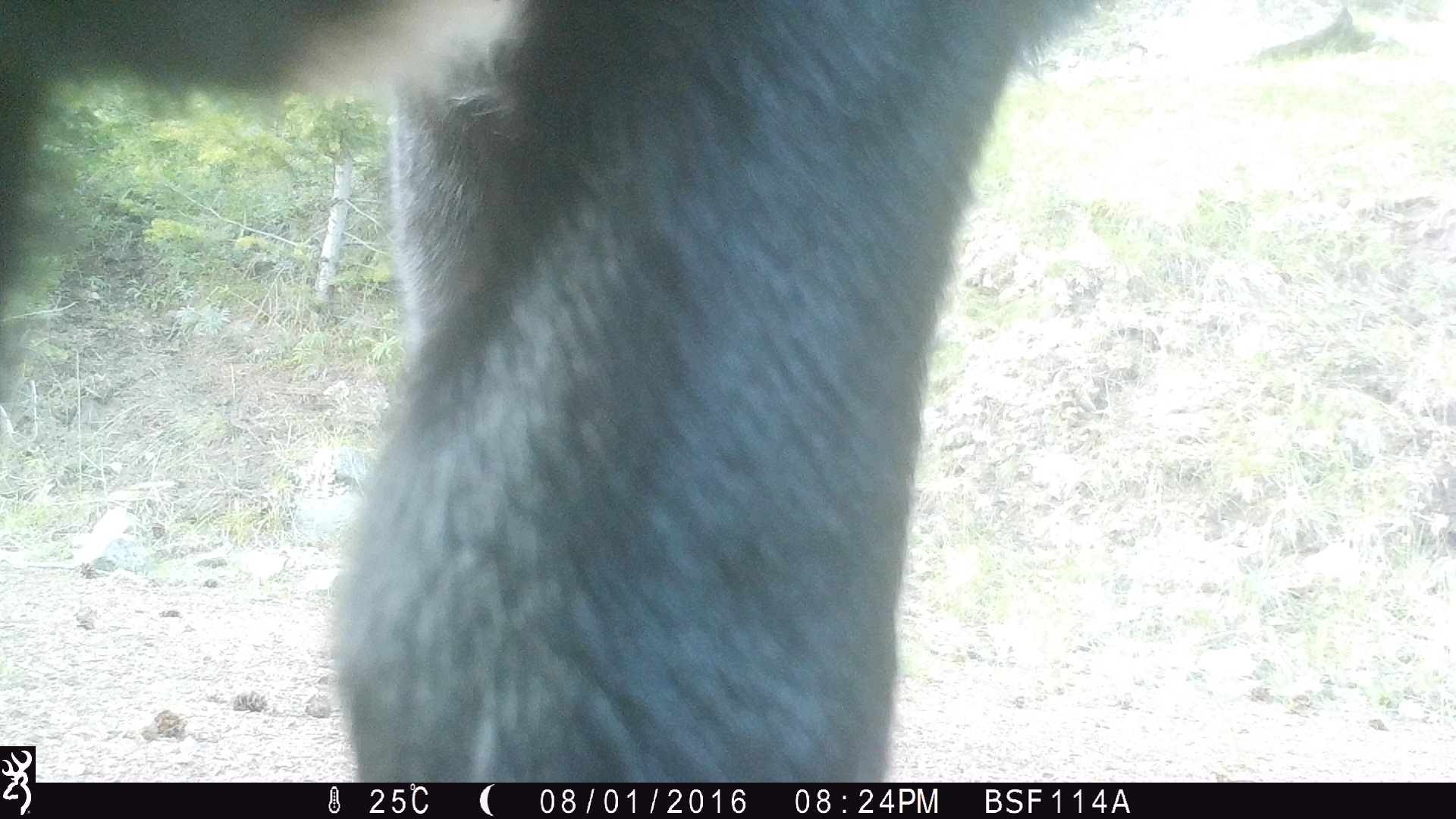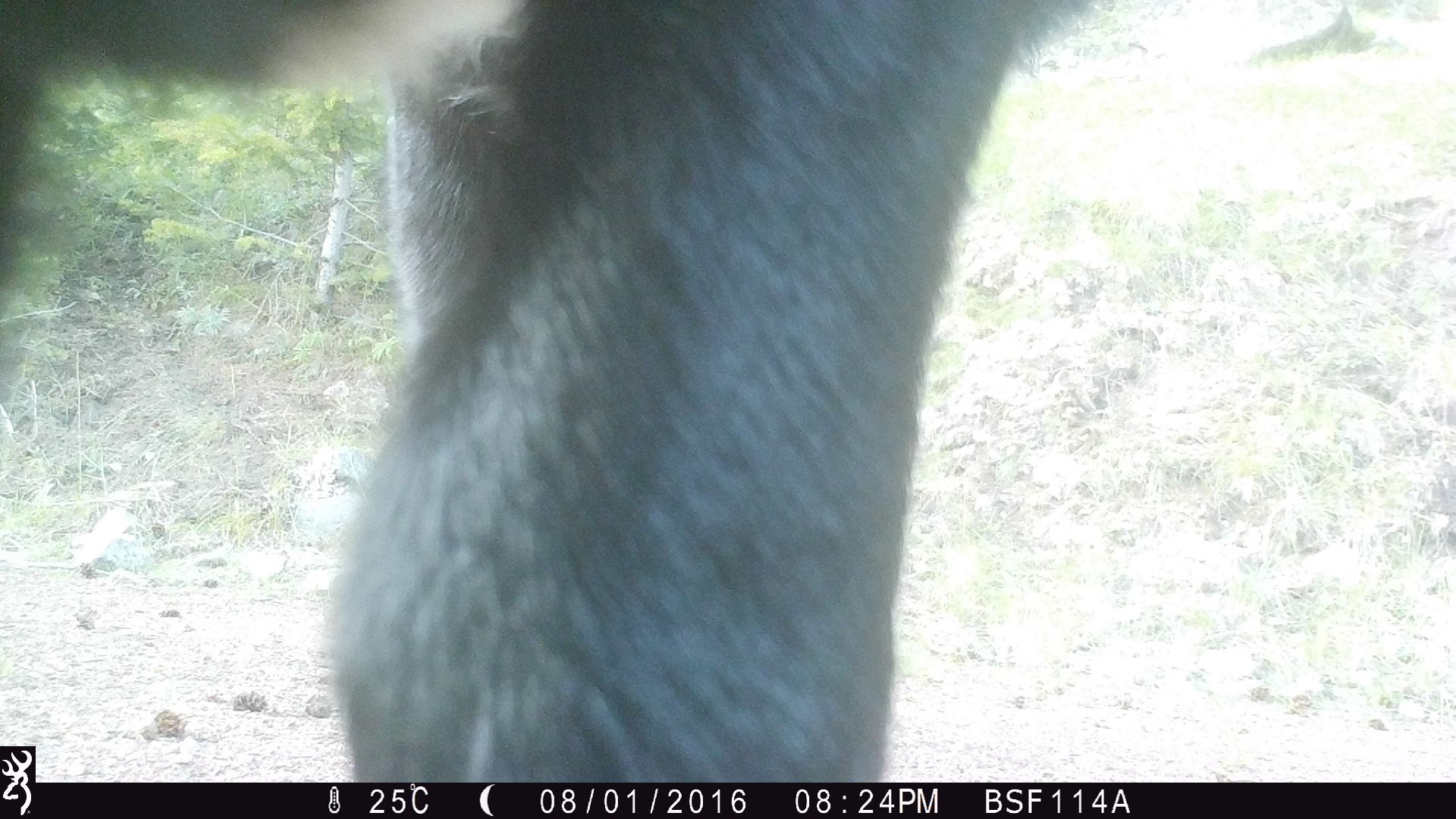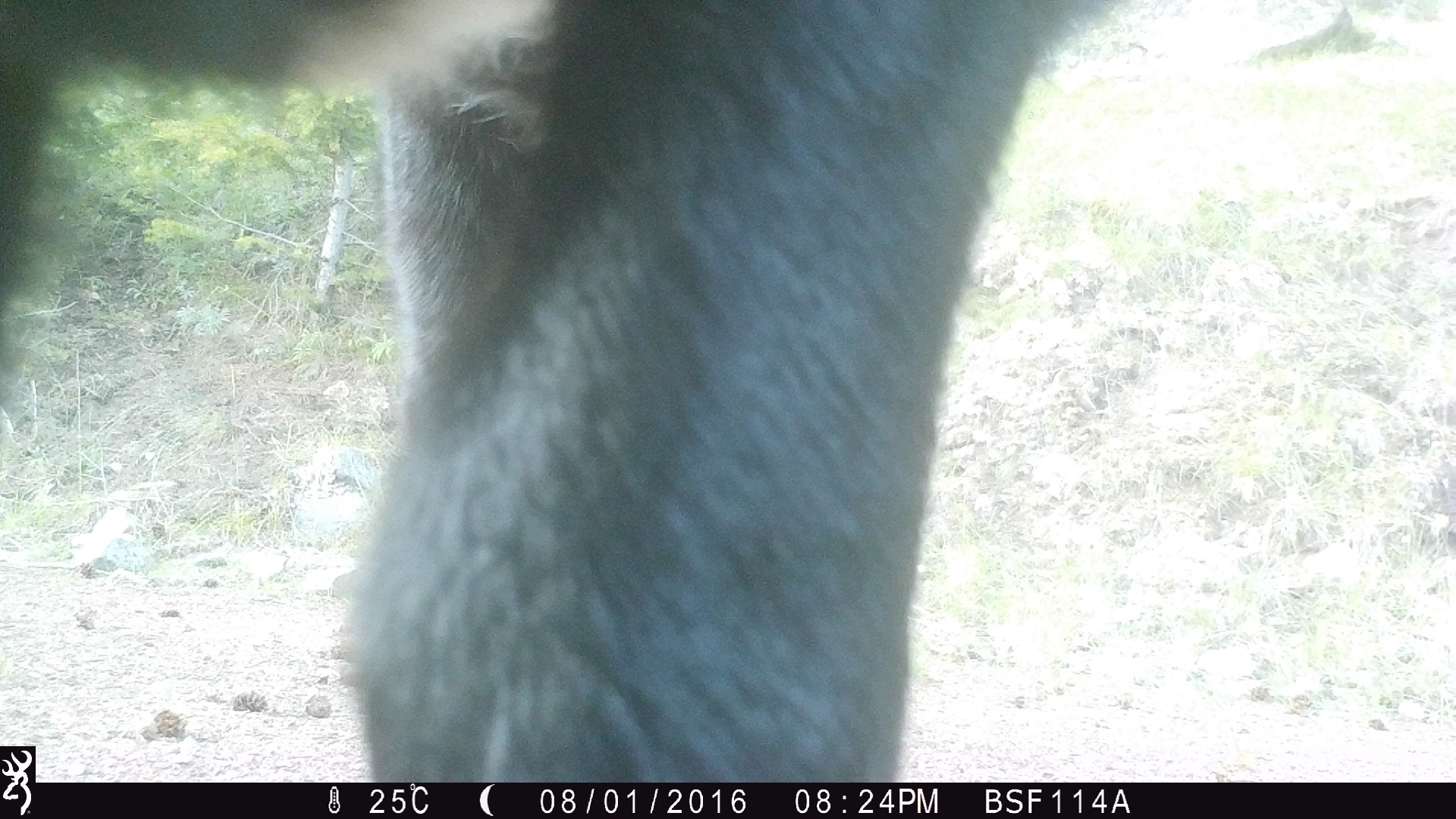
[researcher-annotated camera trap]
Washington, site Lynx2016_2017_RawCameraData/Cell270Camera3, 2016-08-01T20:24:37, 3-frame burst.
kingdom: Animalia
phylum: Chordata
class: Mammalia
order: Artiodactyla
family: Bovidae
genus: Bos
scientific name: Bos taurus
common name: domestic cattle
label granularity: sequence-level